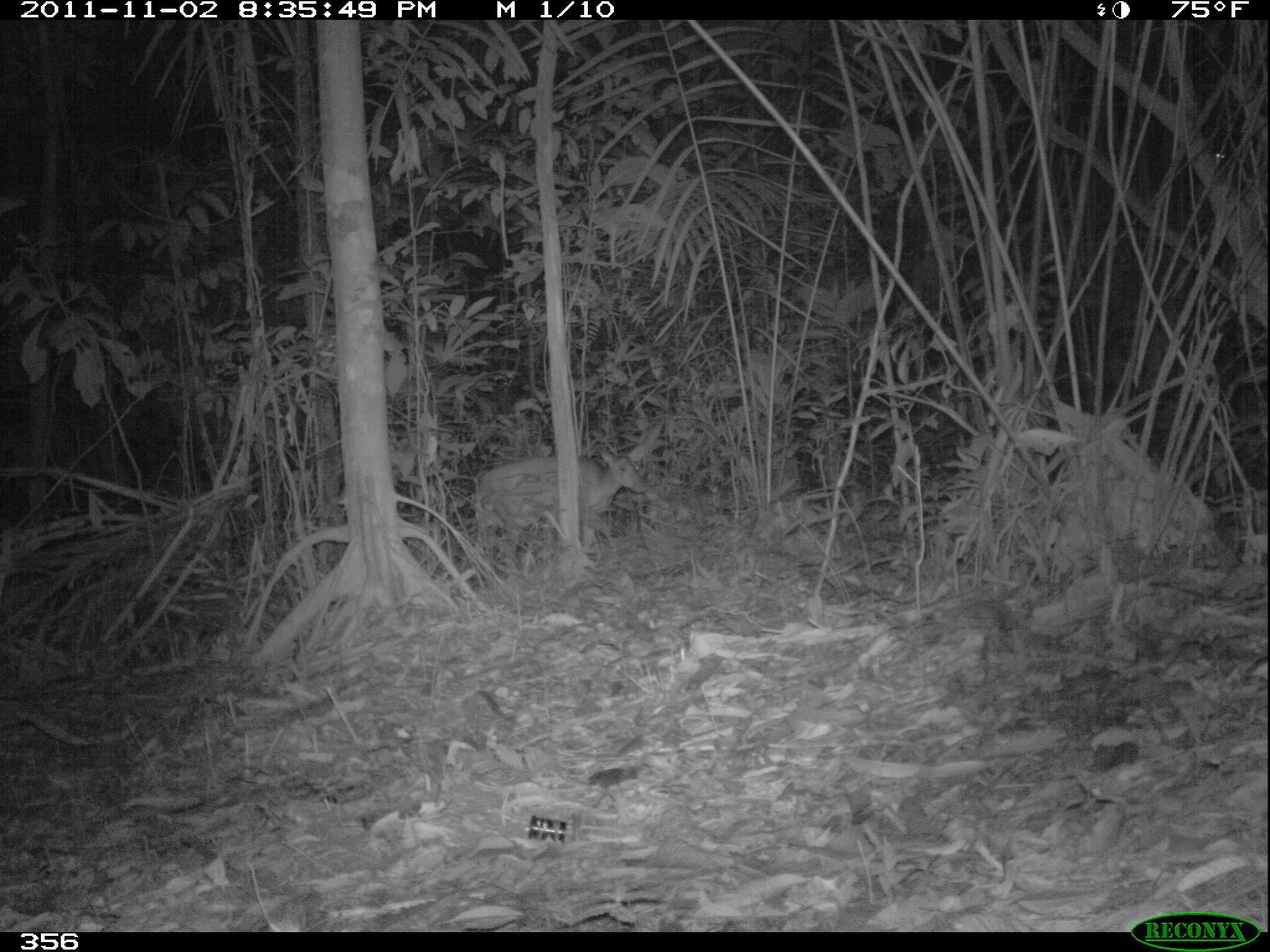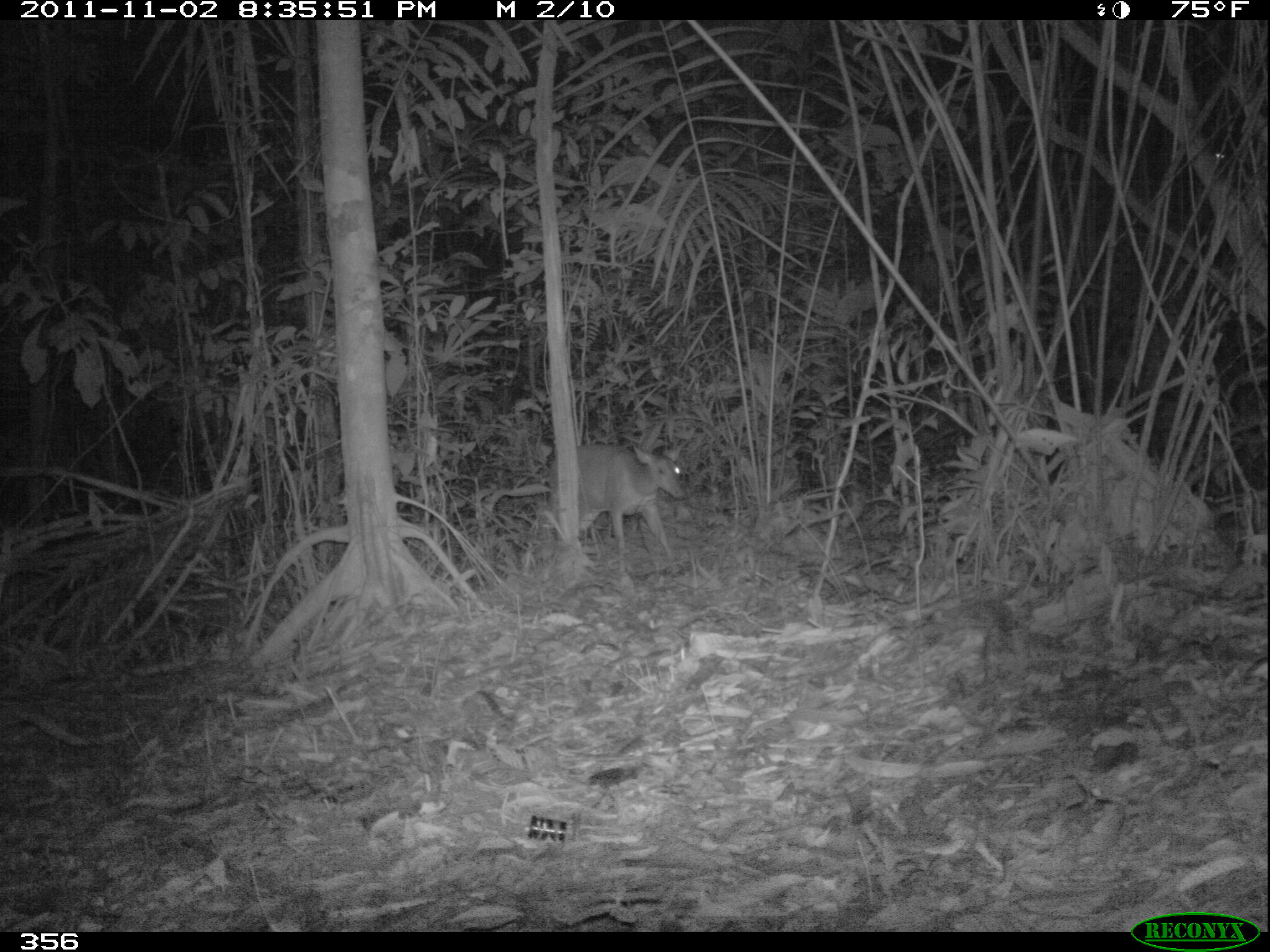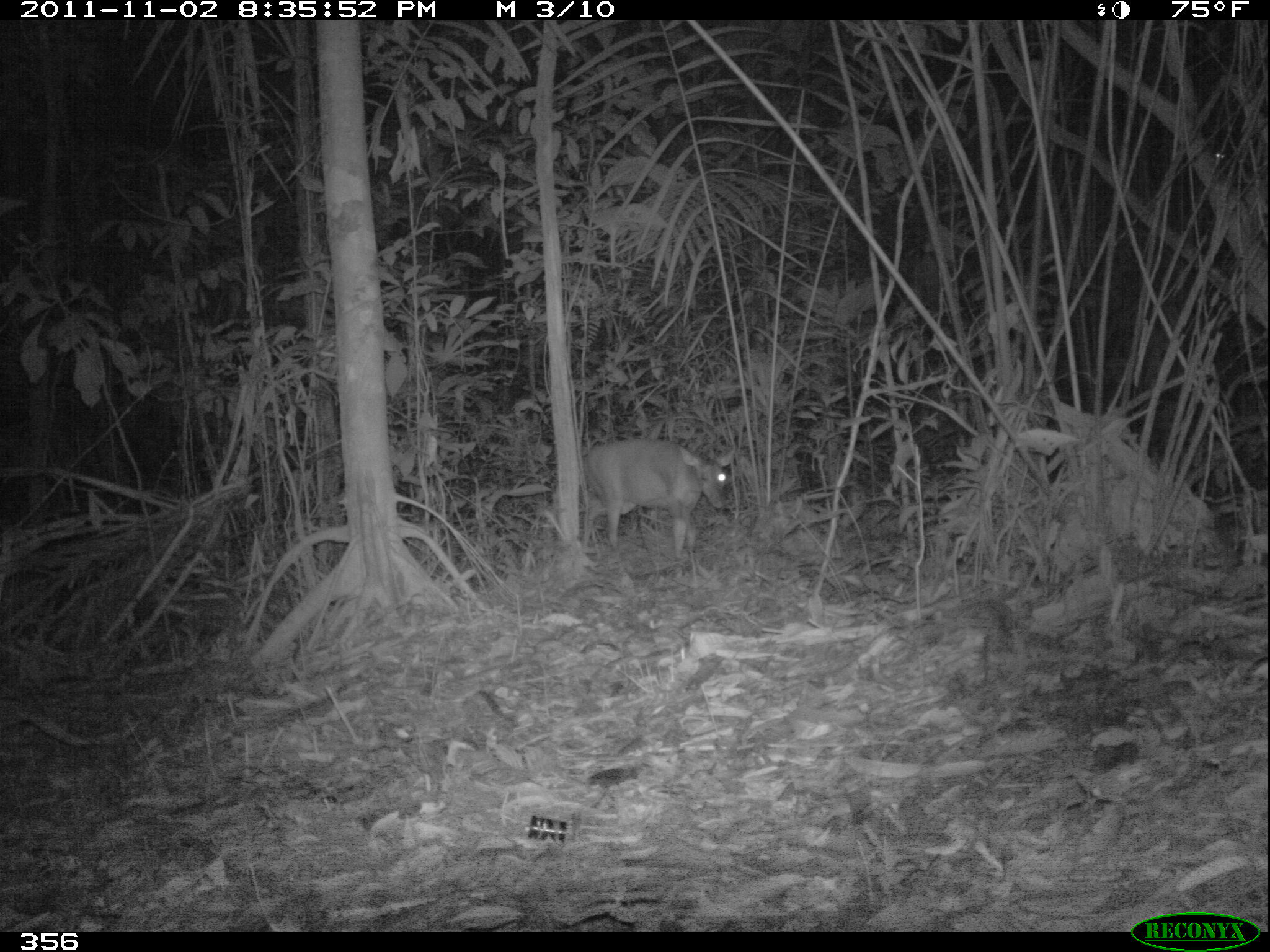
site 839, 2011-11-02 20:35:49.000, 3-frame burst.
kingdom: Animalia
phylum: Chordata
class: Mammalia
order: Artiodactyla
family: Cervidae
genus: Mazama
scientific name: Mazama americana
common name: red brocket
Mazama americana (red brocket).